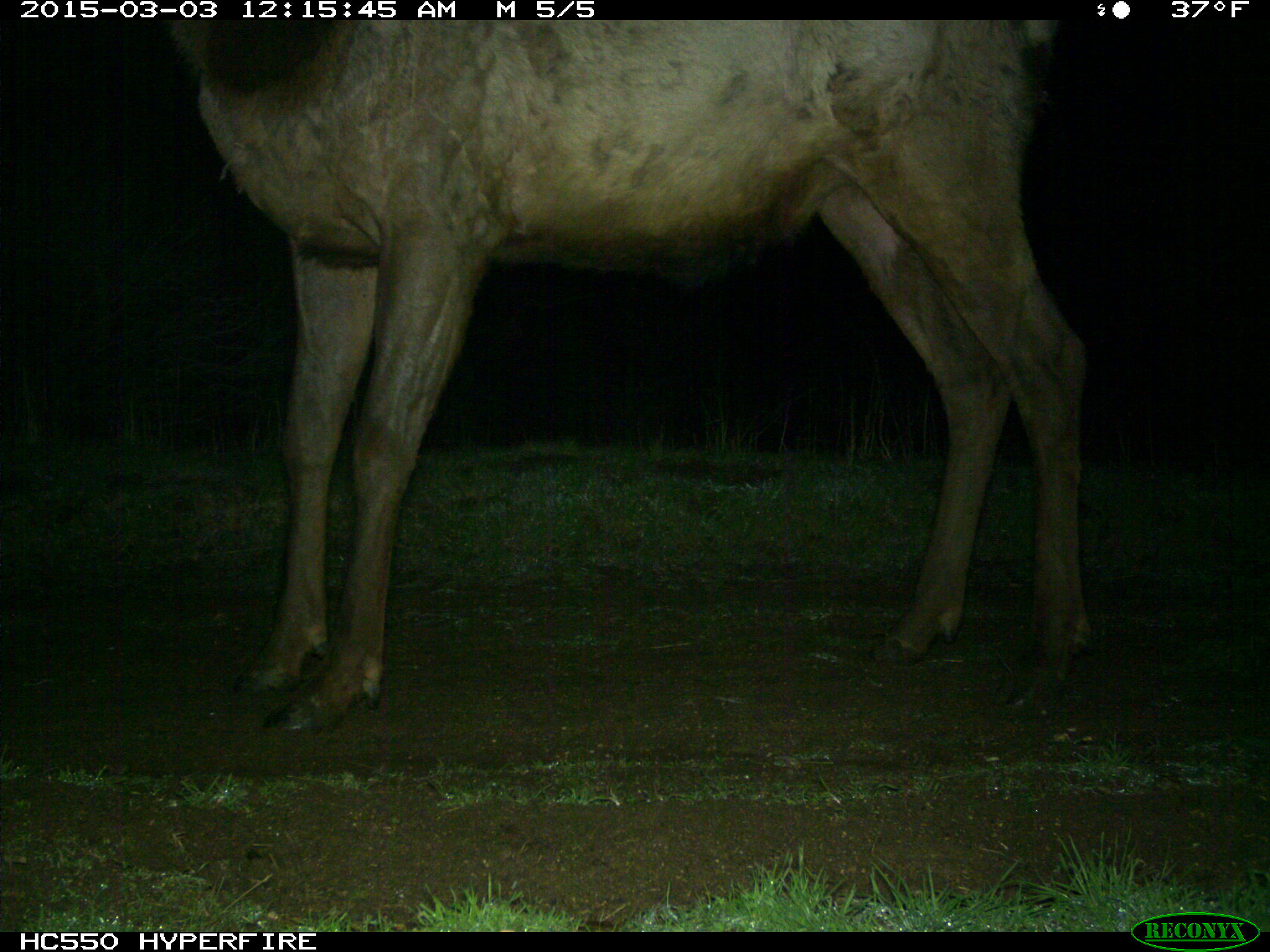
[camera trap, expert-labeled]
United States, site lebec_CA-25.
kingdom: Animalia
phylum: Chordata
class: Mammalia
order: Artiodactyla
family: Cervidae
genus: Cervus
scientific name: Cervus canadensis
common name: elk